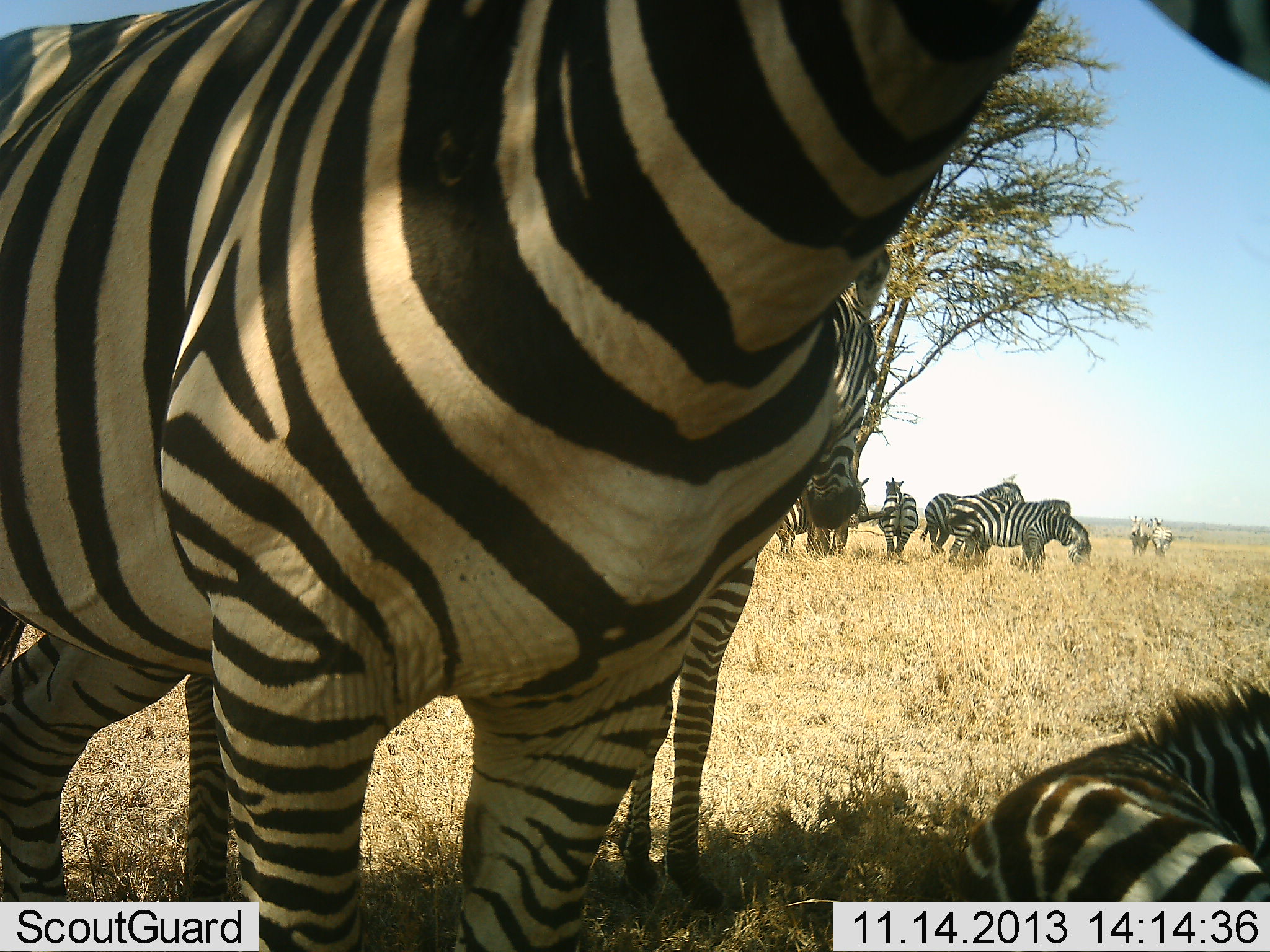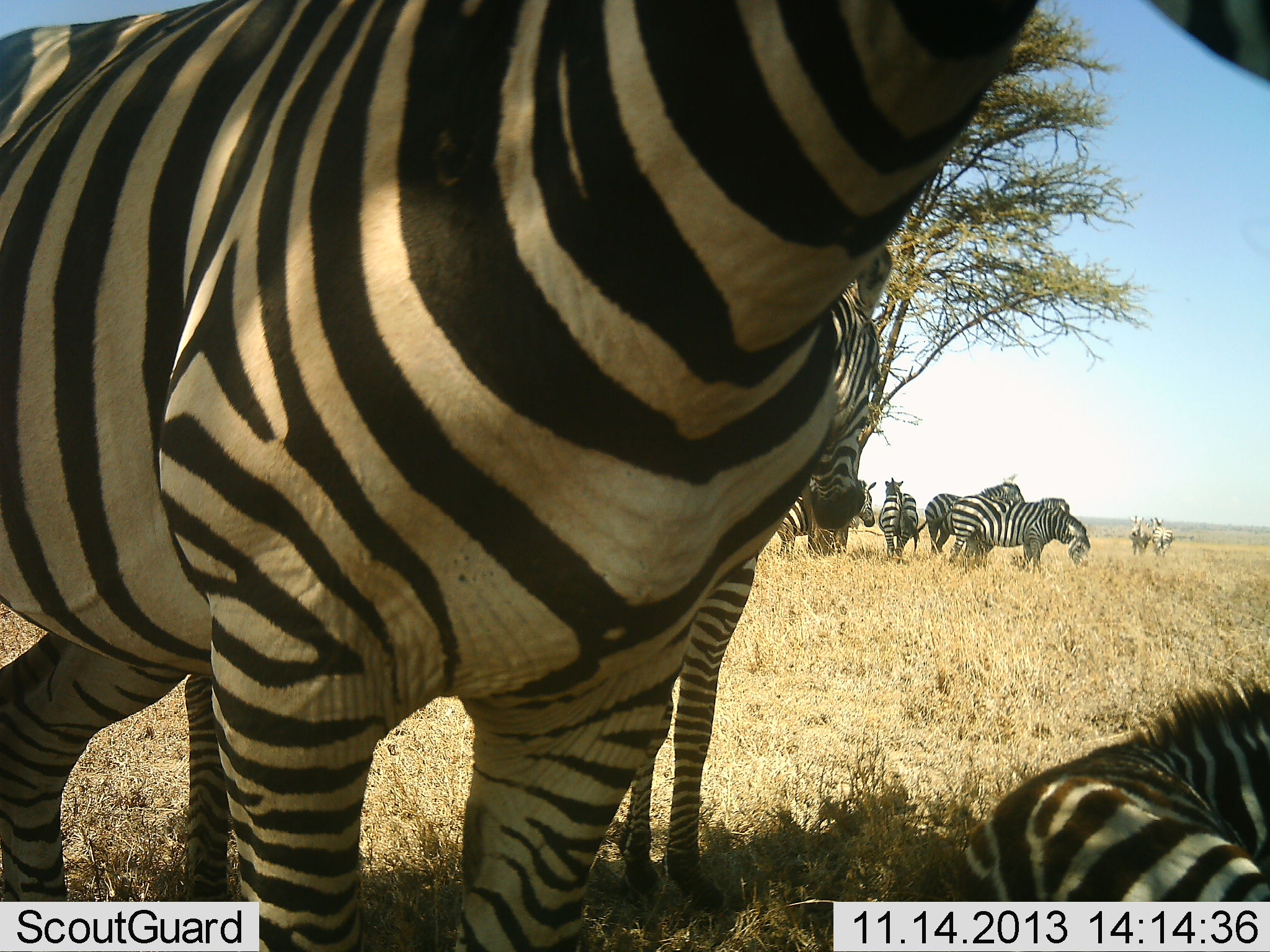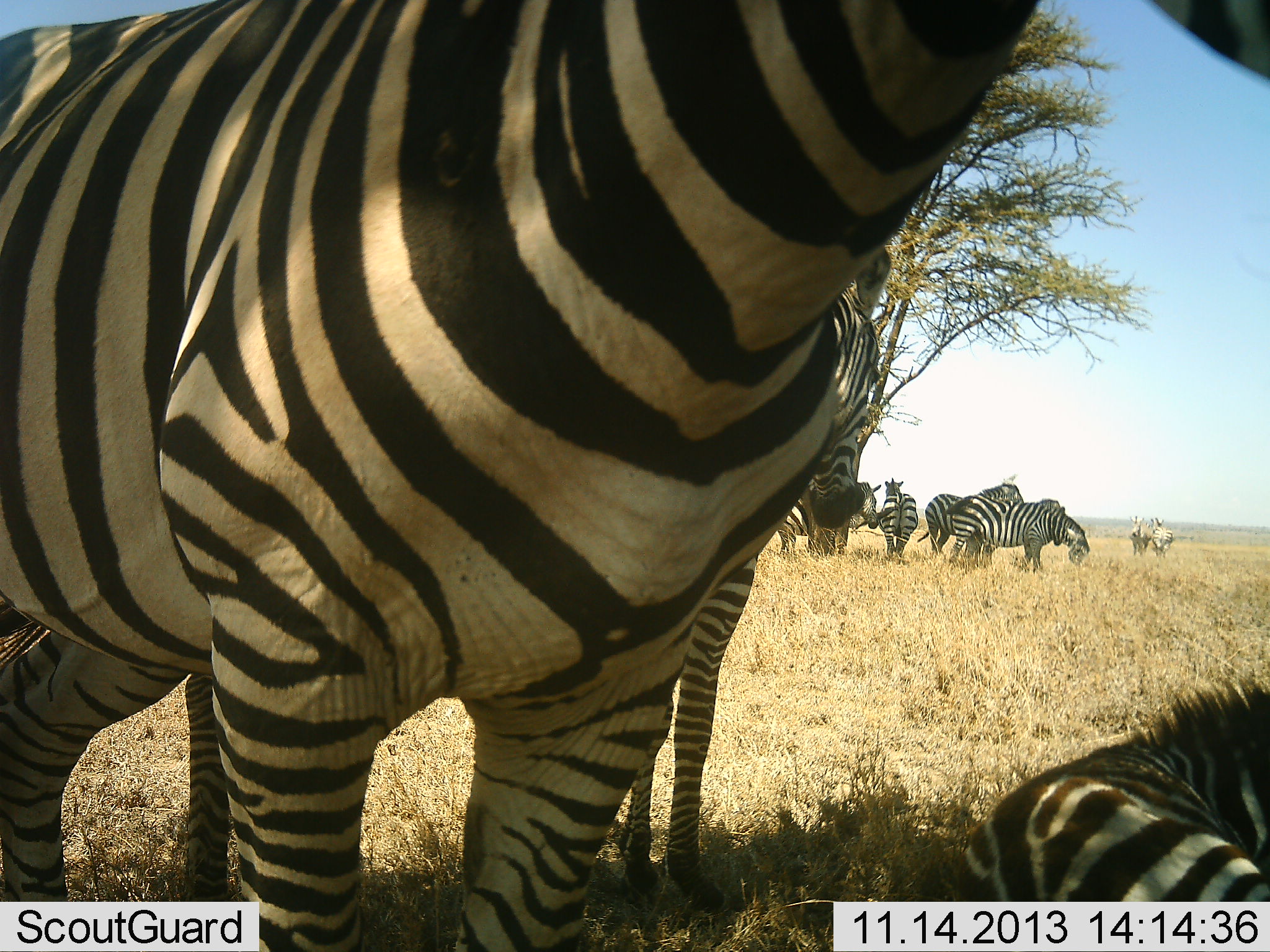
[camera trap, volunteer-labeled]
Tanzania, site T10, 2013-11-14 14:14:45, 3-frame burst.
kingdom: Animalia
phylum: Chordata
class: Mammalia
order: Perissodactyla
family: Equidae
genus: Equus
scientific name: Equus quagga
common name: plains zebra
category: zebra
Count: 10.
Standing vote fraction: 97%.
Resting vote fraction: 59%.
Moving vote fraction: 10%.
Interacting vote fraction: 7%.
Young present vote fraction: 24%.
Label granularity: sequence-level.